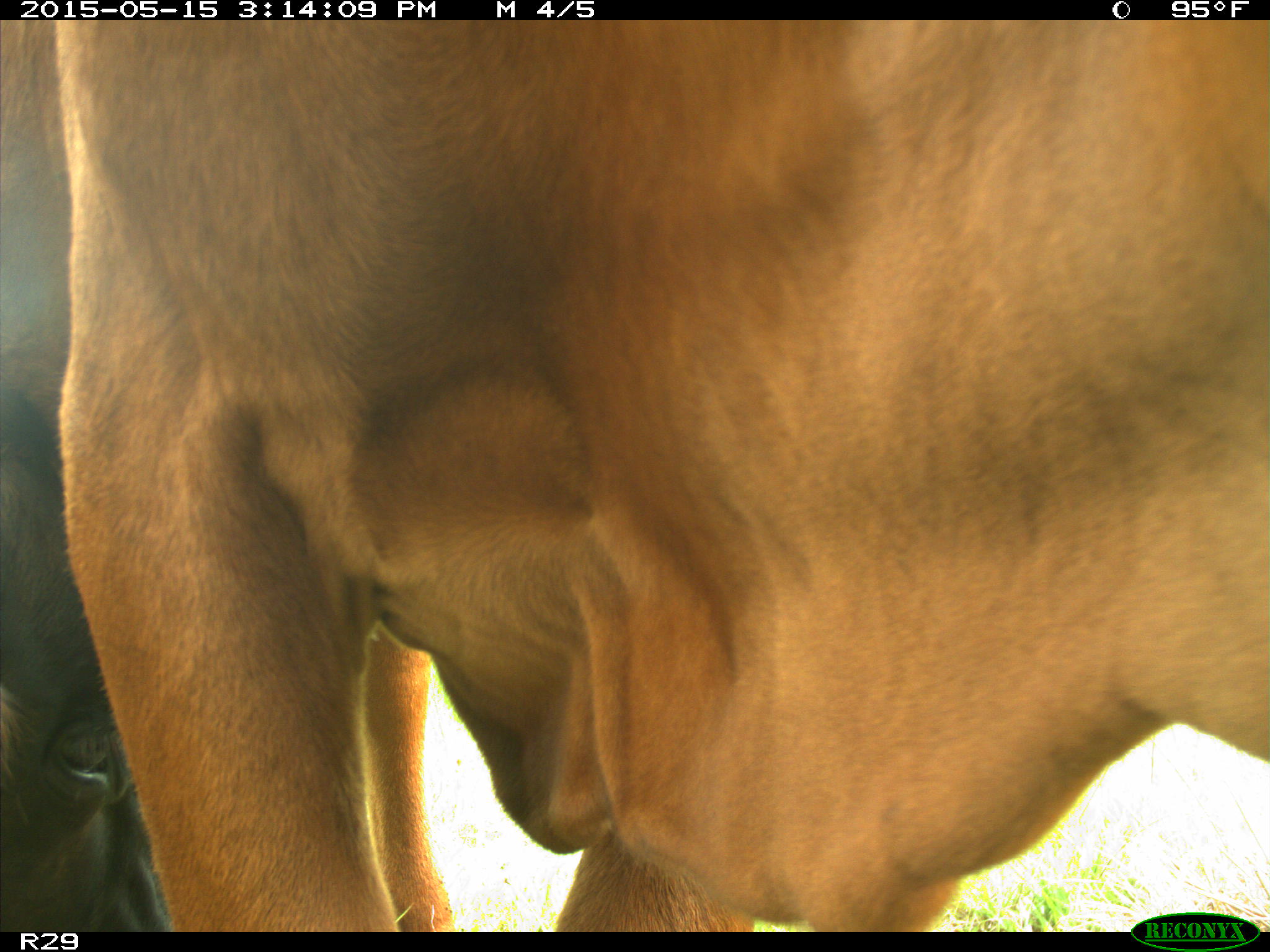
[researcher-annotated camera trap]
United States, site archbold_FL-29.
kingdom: Animalia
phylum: Chordata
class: Mammalia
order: Artiodactyla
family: Bovidae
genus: Bos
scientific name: Bos taurus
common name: domestic cow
Bos taurus (domestic cow).